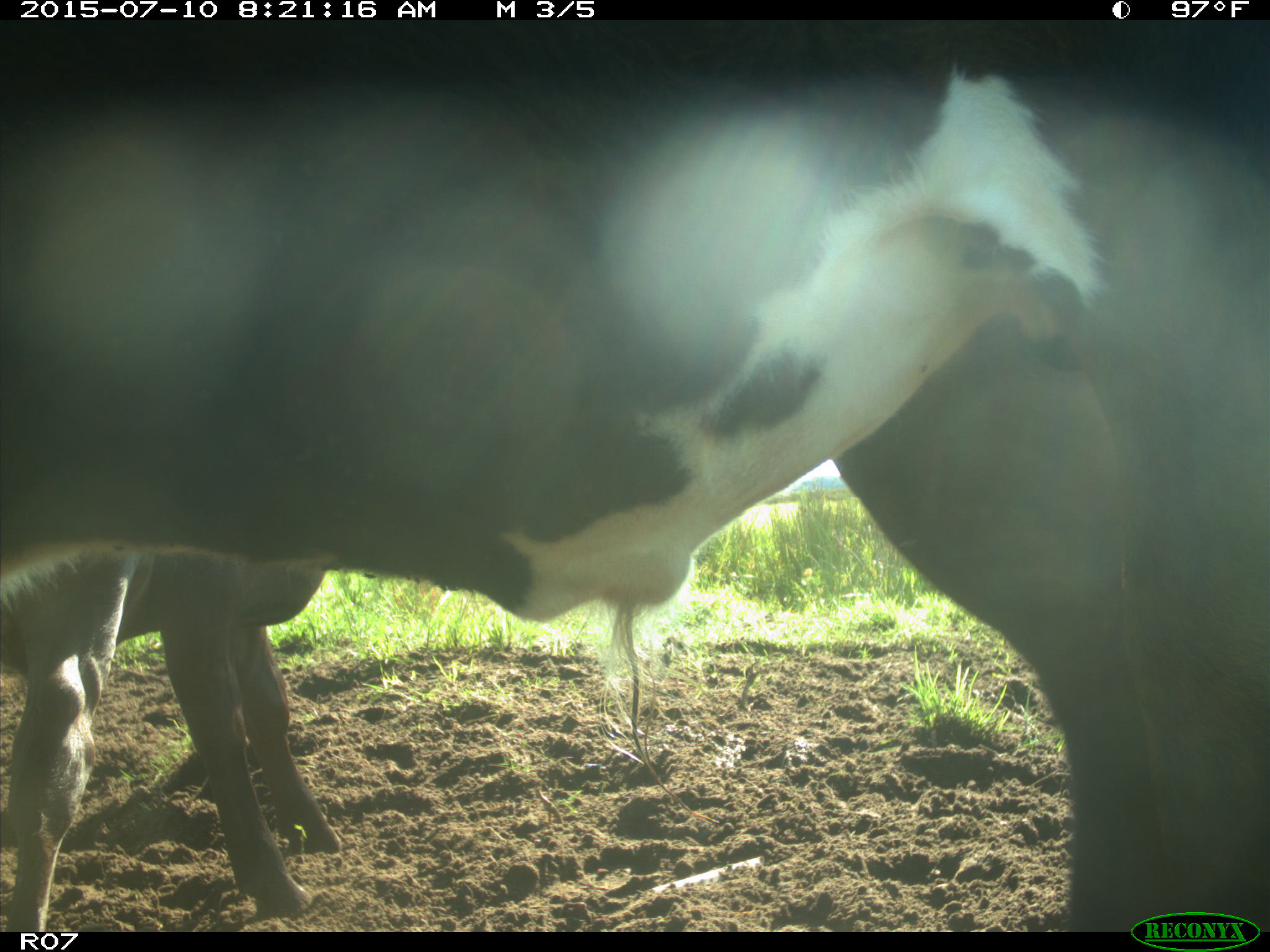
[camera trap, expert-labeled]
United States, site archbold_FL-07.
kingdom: Animalia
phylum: Chordata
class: Mammalia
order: Artiodactyla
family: Bovidae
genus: Bos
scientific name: Bos taurus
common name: domestic cow